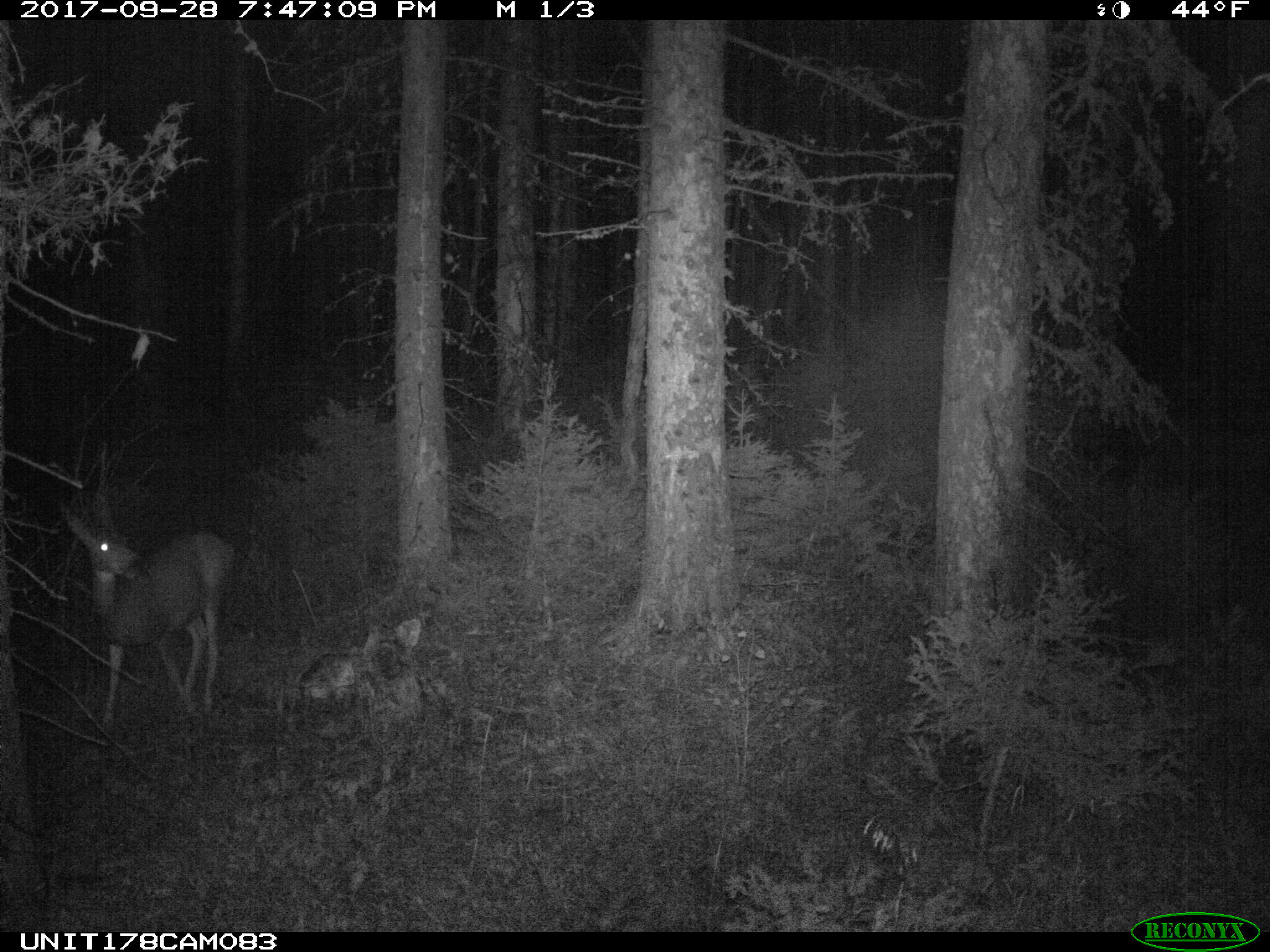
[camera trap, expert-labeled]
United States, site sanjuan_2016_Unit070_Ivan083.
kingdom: Animalia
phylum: Chordata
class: Mammalia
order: Artiodactyla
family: Cervidae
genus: Odocoileus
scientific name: Odocoileus hemionus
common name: mule deer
Odocoileus hemionus (mule deer).